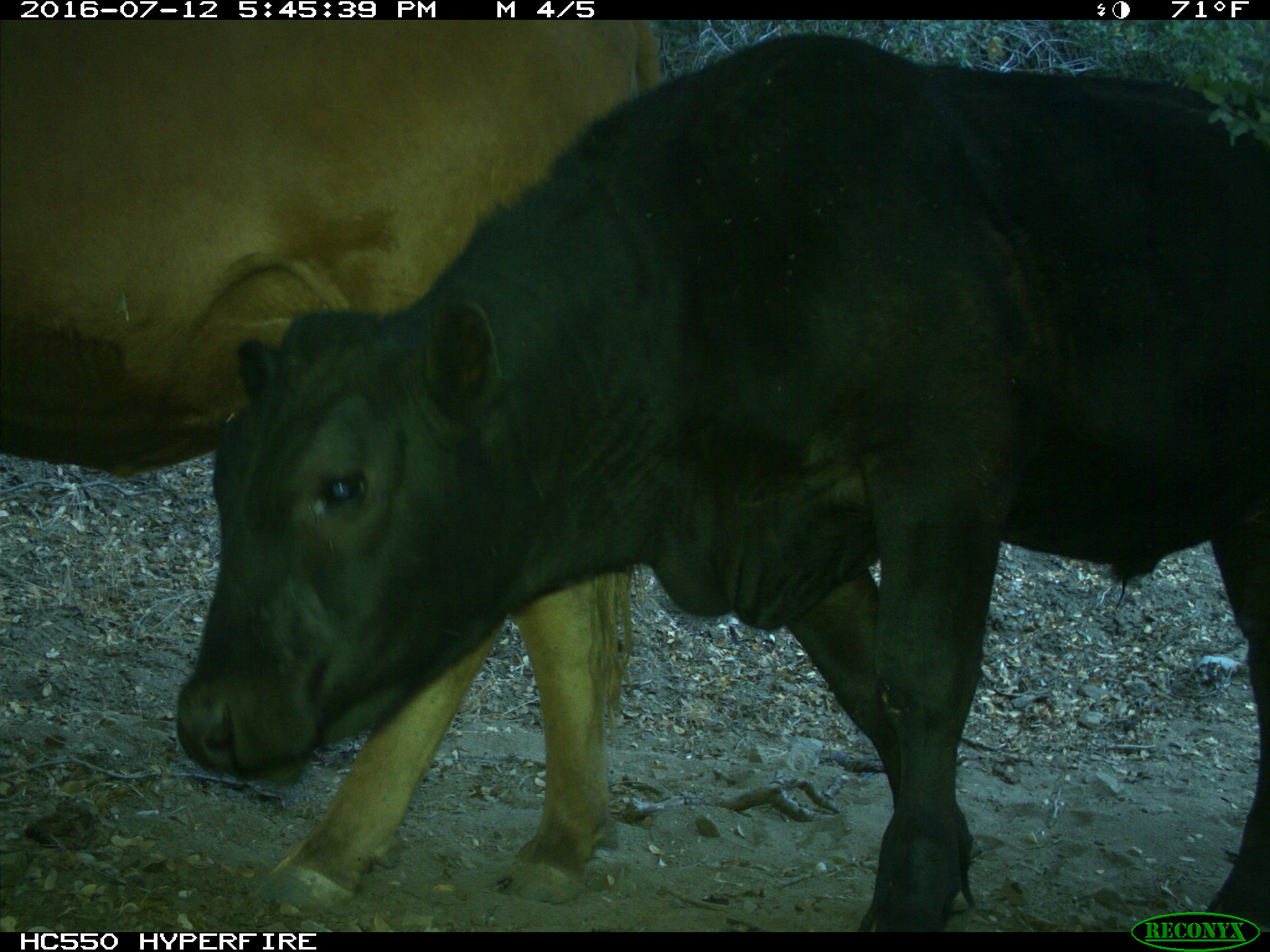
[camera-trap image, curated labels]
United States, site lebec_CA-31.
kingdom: Animalia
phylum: Chordata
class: Mammalia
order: Artiodactyla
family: Bovidae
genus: Bos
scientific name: Bos taurus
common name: domestic cow